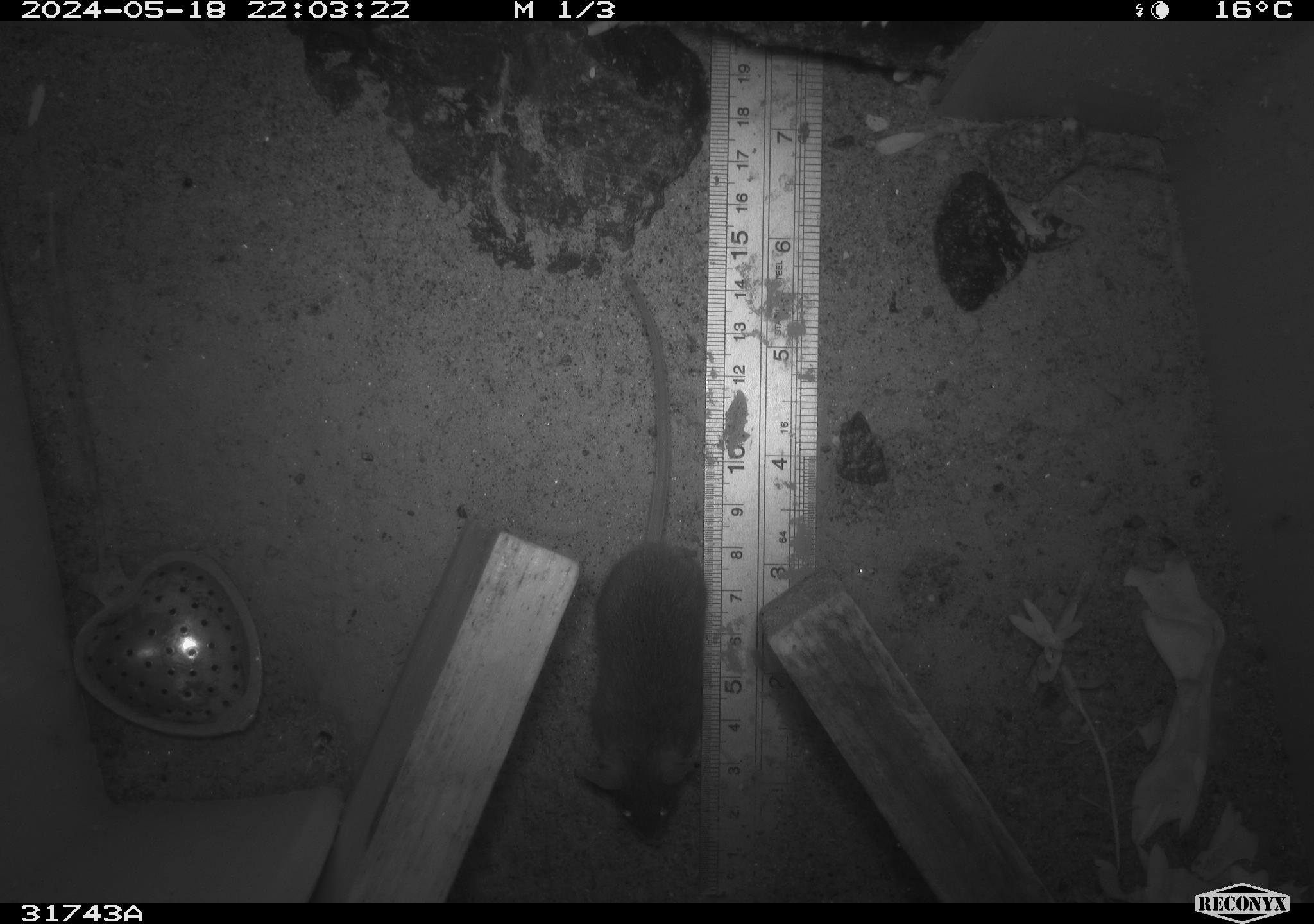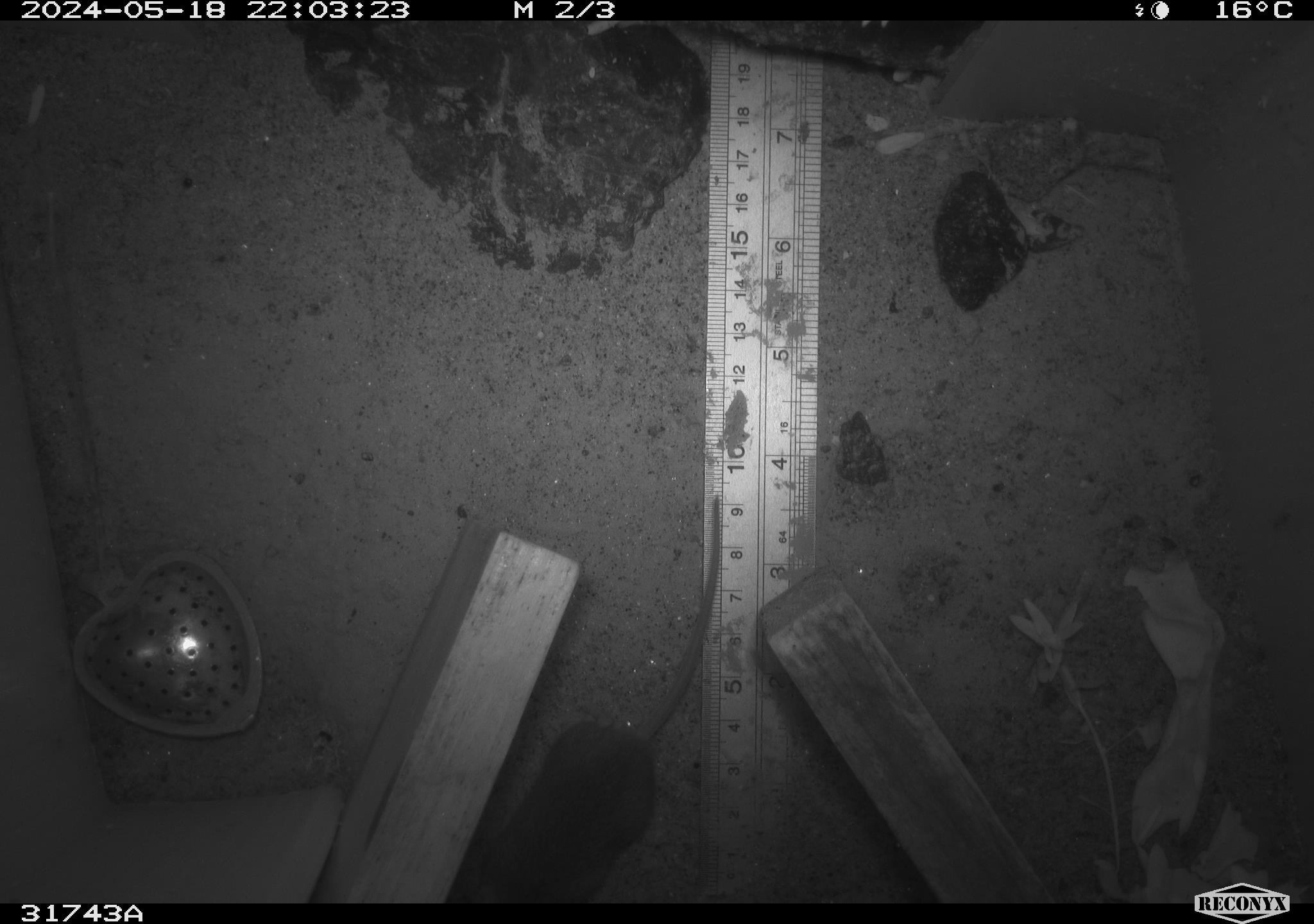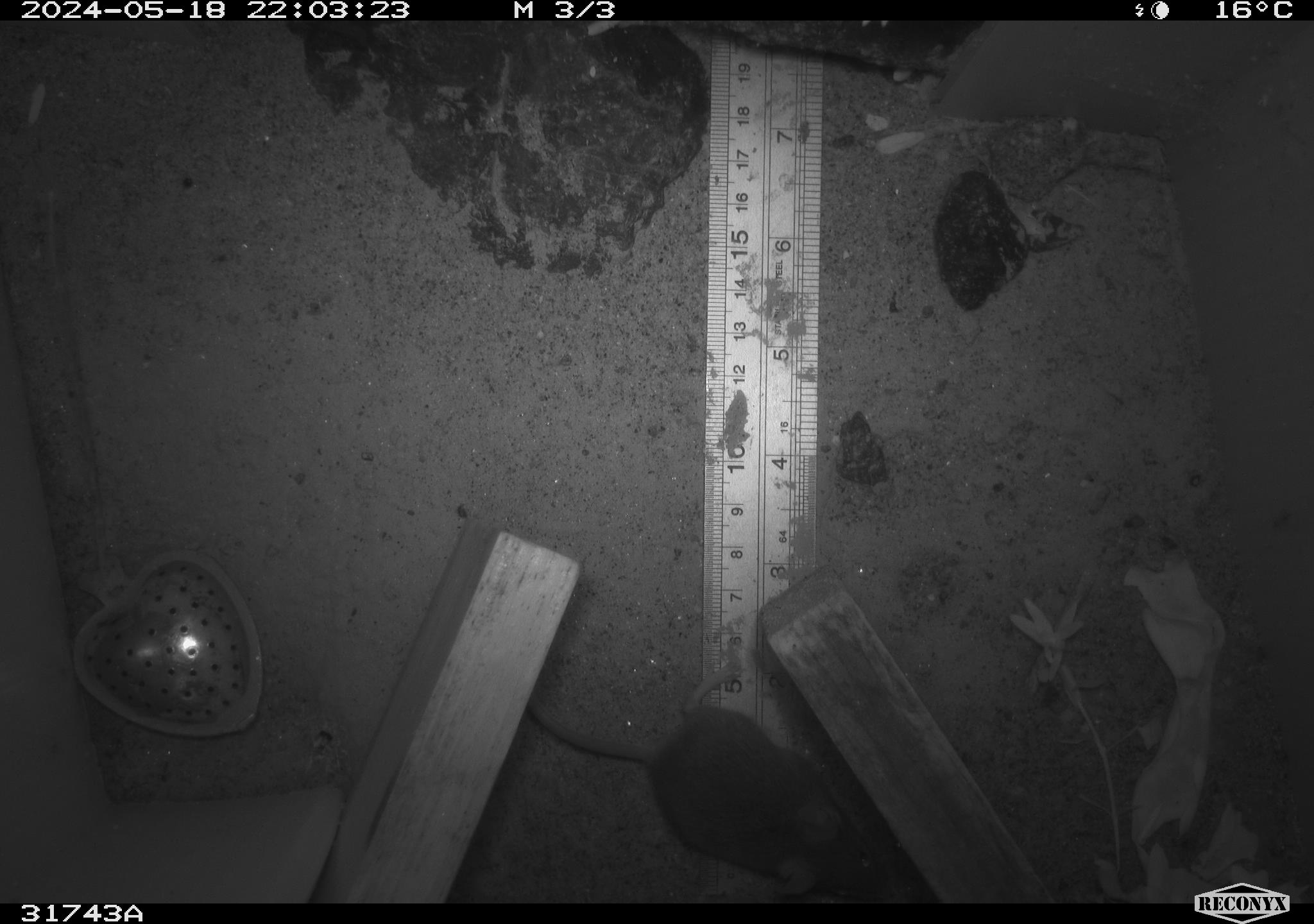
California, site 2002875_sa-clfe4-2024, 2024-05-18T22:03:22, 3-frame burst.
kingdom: Animalia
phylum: Chordata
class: Mammalia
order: Rodentia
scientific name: Rodentia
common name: mouse species